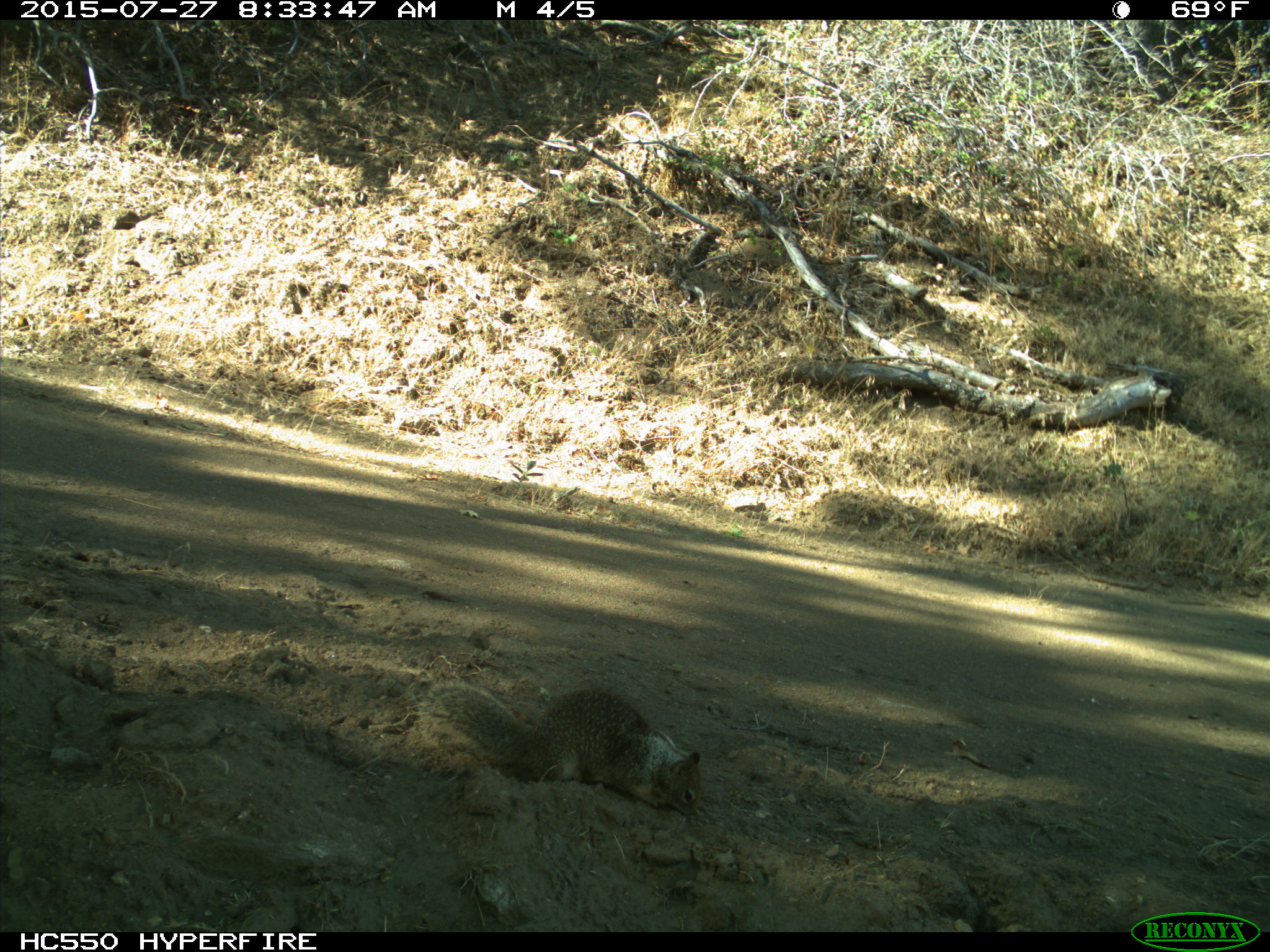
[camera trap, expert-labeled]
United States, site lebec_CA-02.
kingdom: Animalia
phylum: Chordata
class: Mammalia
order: Rodentia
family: Sciuridae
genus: Otospermophilus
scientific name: Otospermophilus beecheyi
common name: california ground squirrel